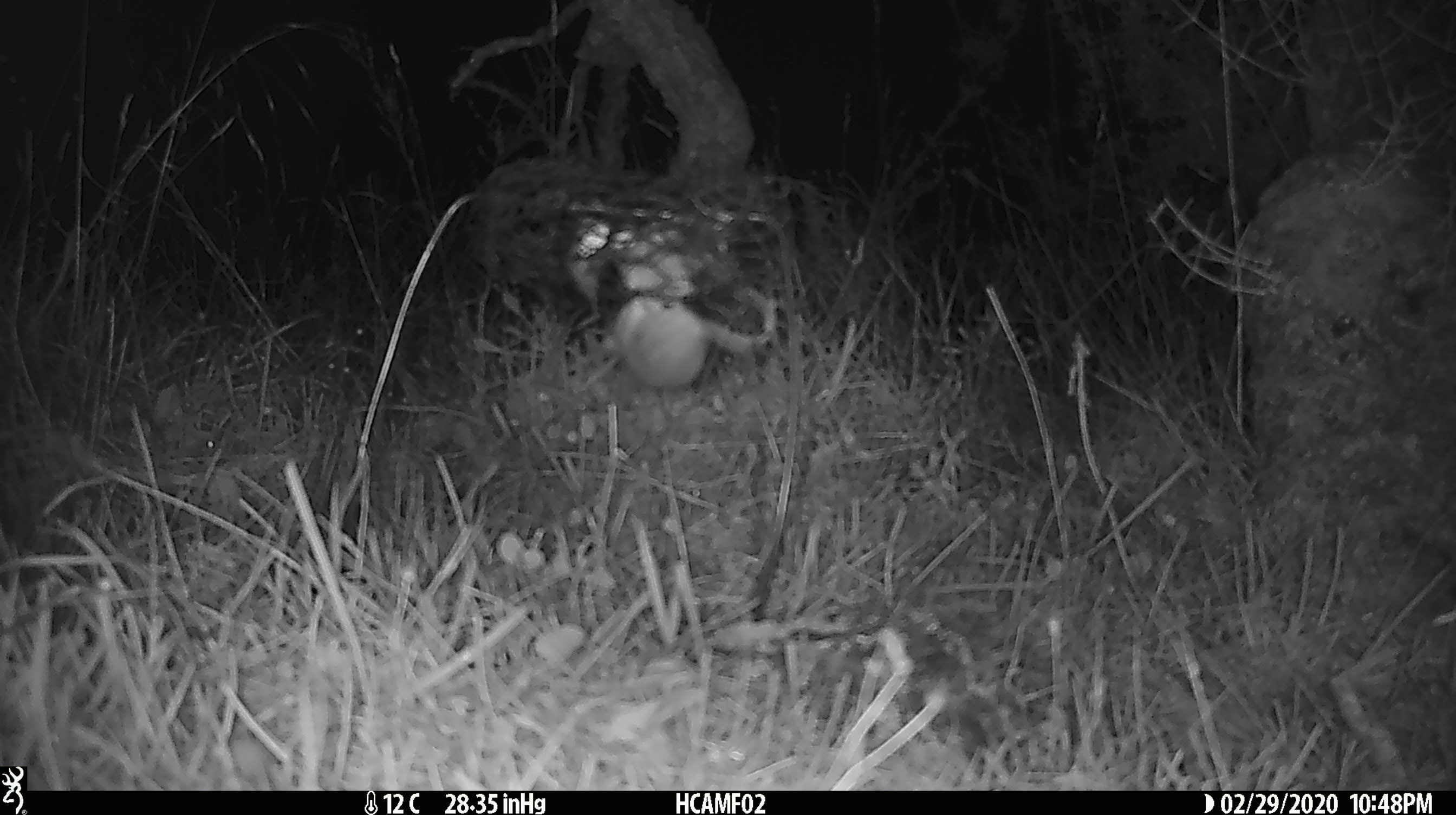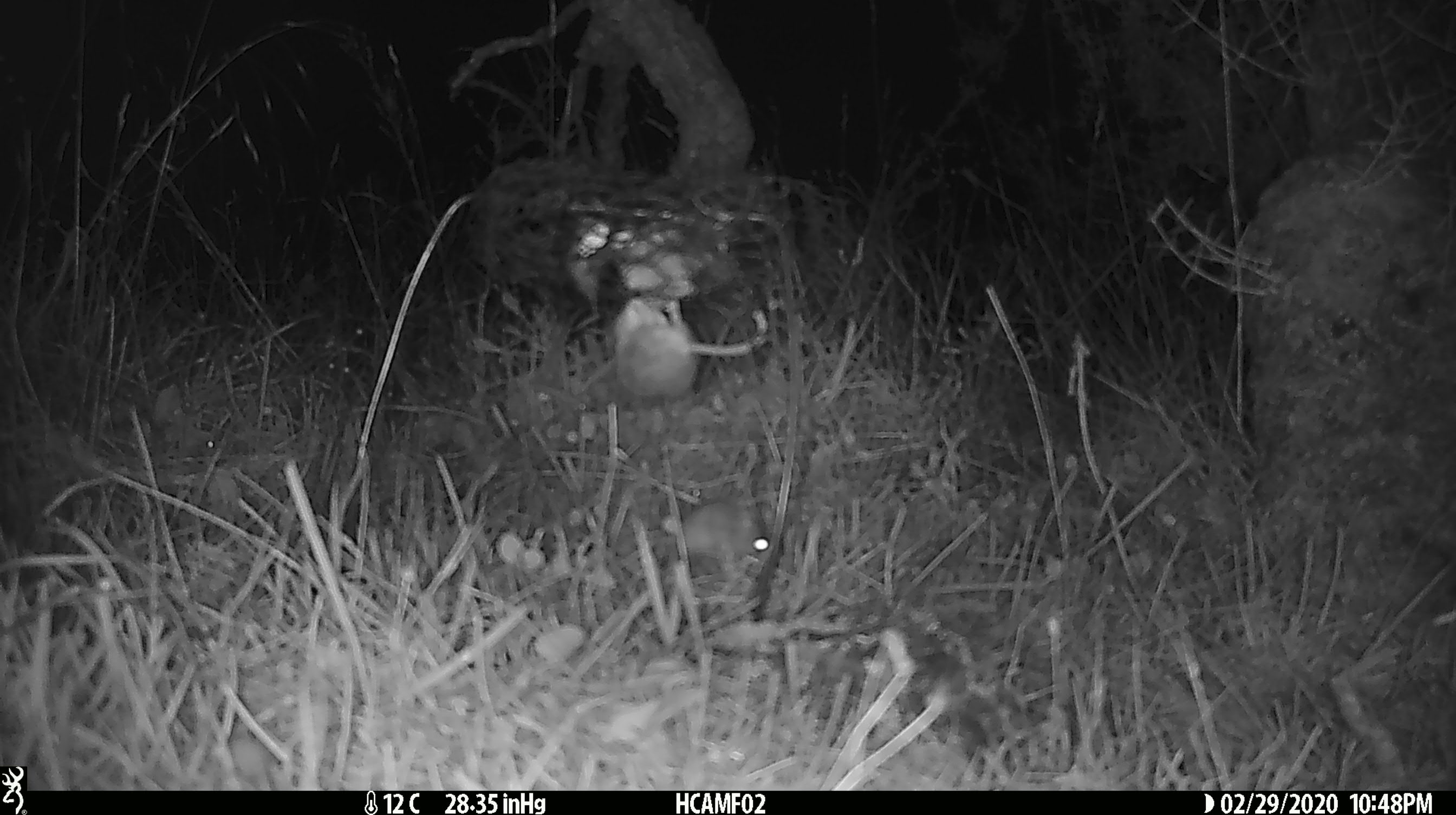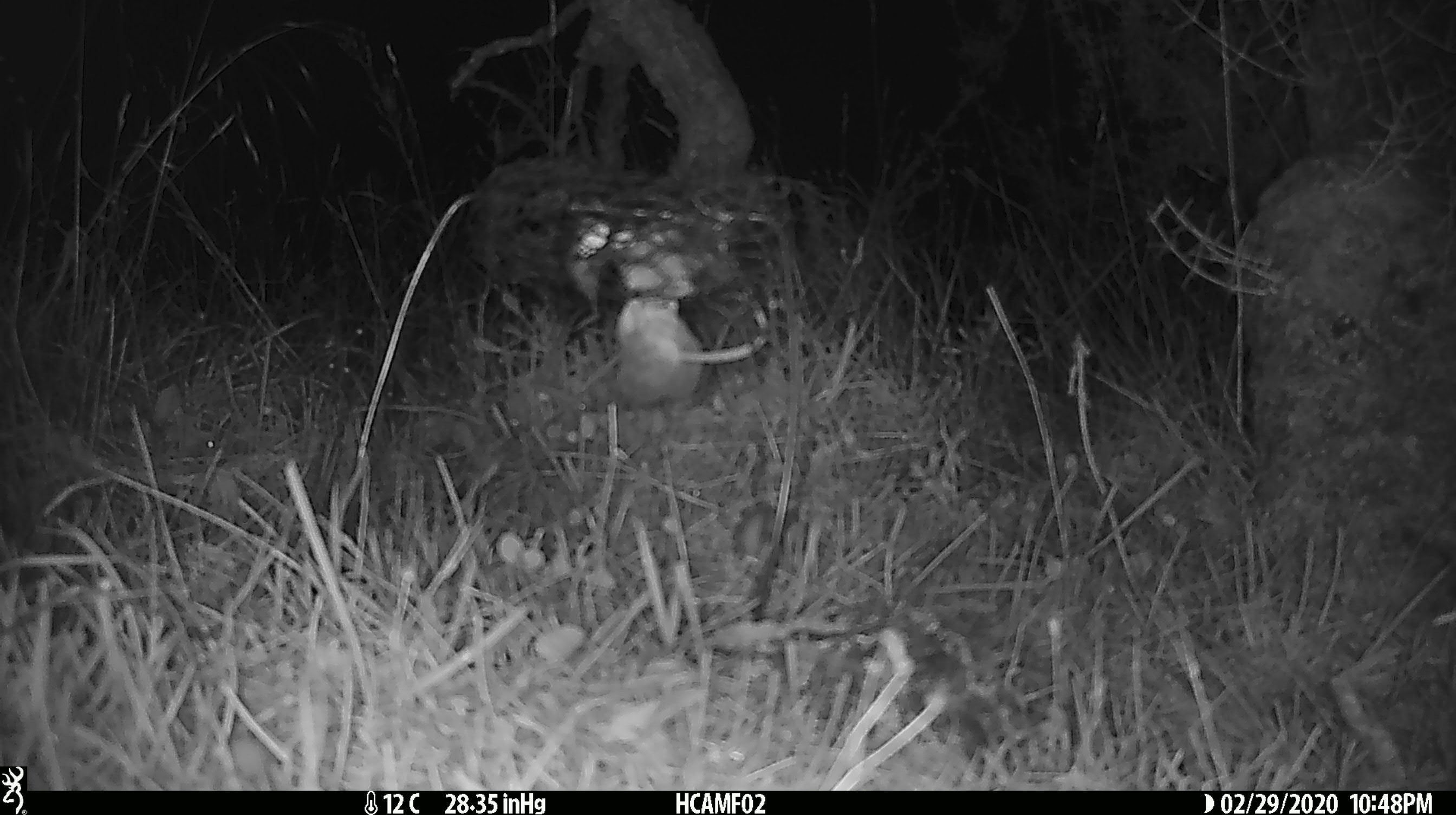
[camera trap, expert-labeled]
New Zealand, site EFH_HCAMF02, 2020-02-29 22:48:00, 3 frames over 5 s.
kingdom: Animalia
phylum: Chordata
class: Mammalia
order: Rodentia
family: Muridae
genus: Mus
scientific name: Mus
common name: mouse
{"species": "mouse (Mus)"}